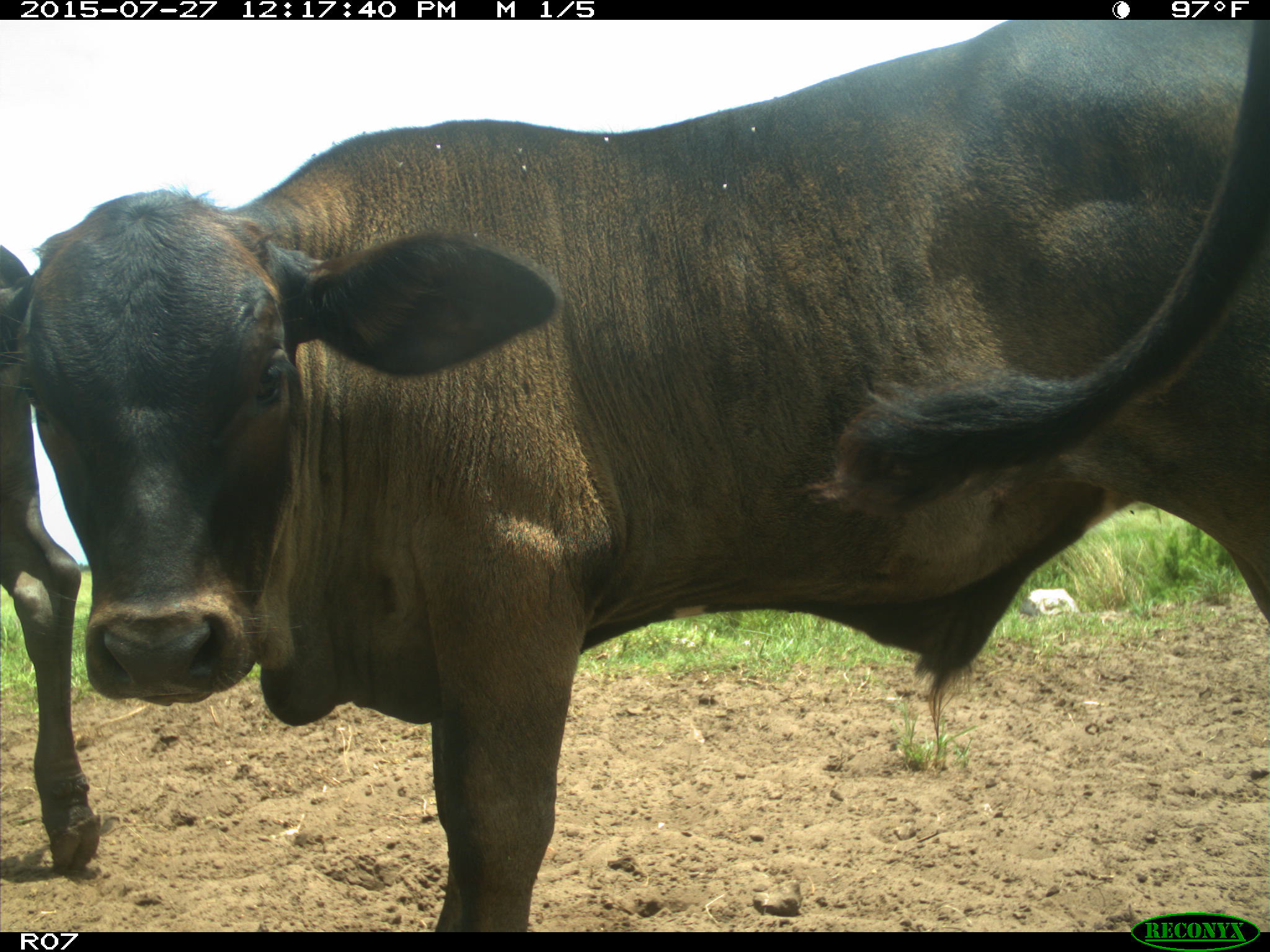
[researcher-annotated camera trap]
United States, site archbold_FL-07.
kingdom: Animalia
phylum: Chordata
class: Mammalia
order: Artiodactyla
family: Bovidae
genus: Bos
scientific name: Bos taurus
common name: domestic cow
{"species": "Bos taurus (domestic cow)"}